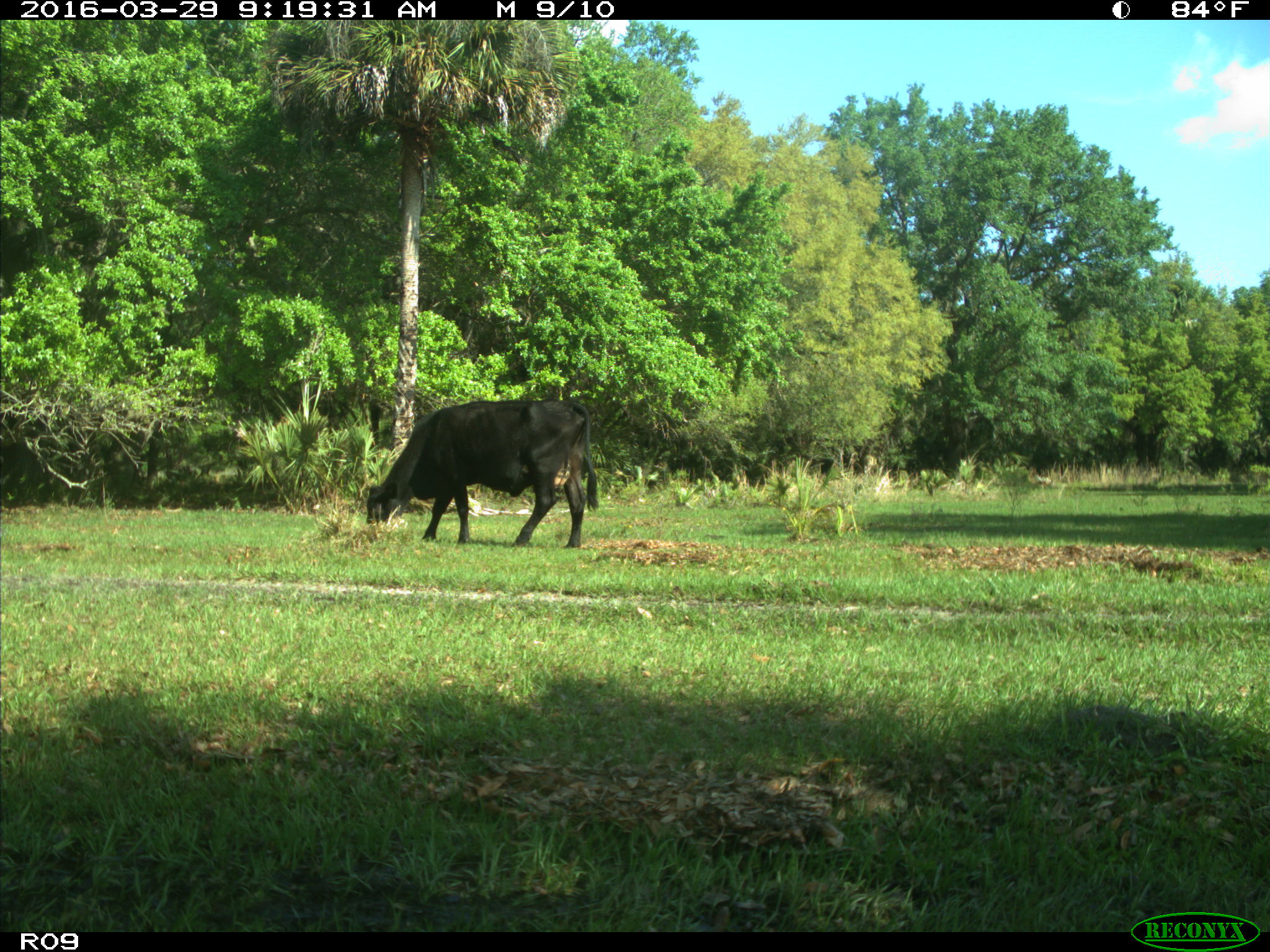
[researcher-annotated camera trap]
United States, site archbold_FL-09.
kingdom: Animalia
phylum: Chordata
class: Mammalia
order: Artiodactyla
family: Bovidae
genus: Bos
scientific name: Bos taurus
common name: domestic cow